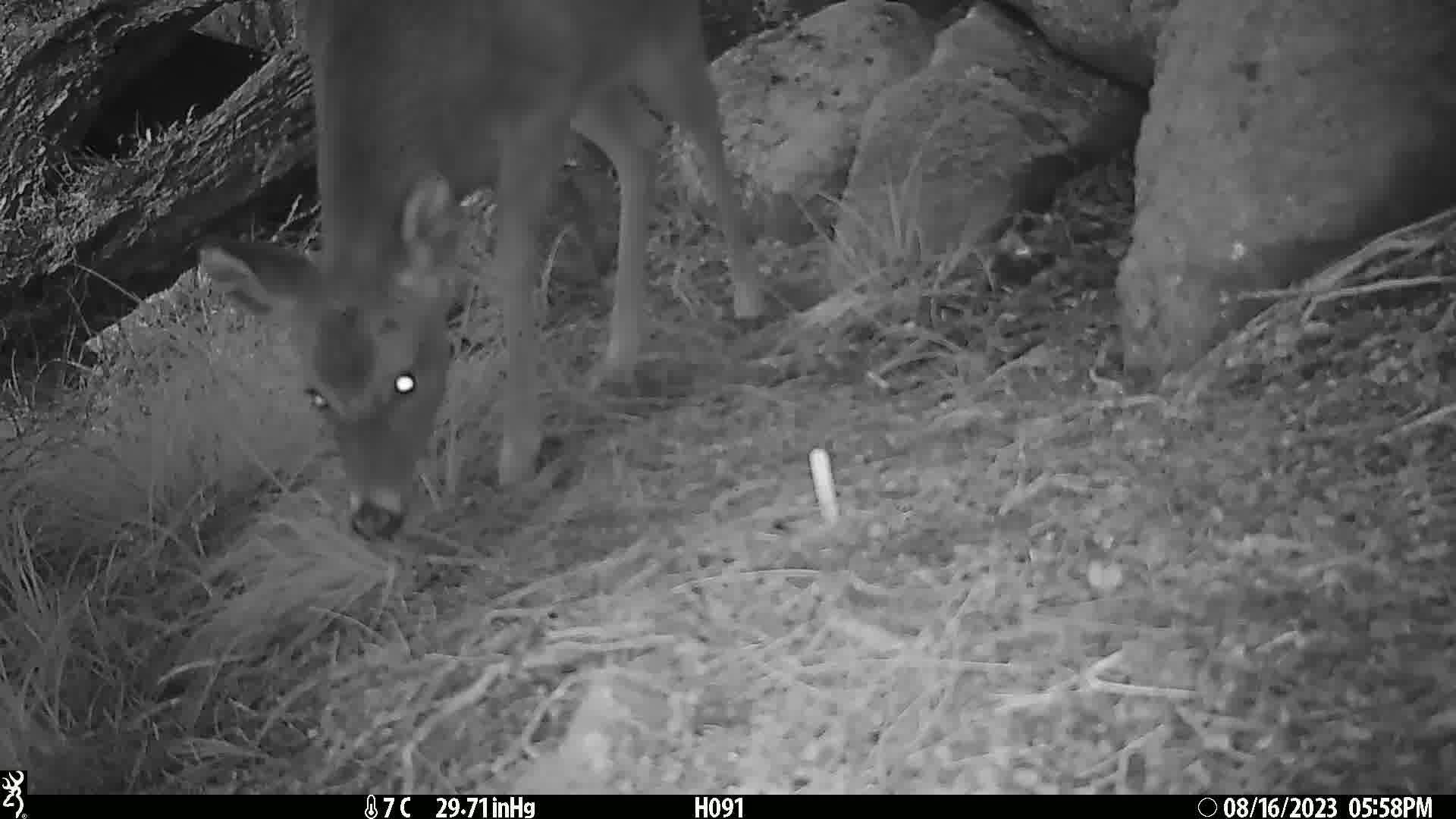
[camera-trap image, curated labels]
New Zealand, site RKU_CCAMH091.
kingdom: Animalia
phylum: Chordata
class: Mammalia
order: Artiodactyla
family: Cervidae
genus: Odocoileus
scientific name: Odocoileus virginianus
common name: white-tailed deer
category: white tailed deer